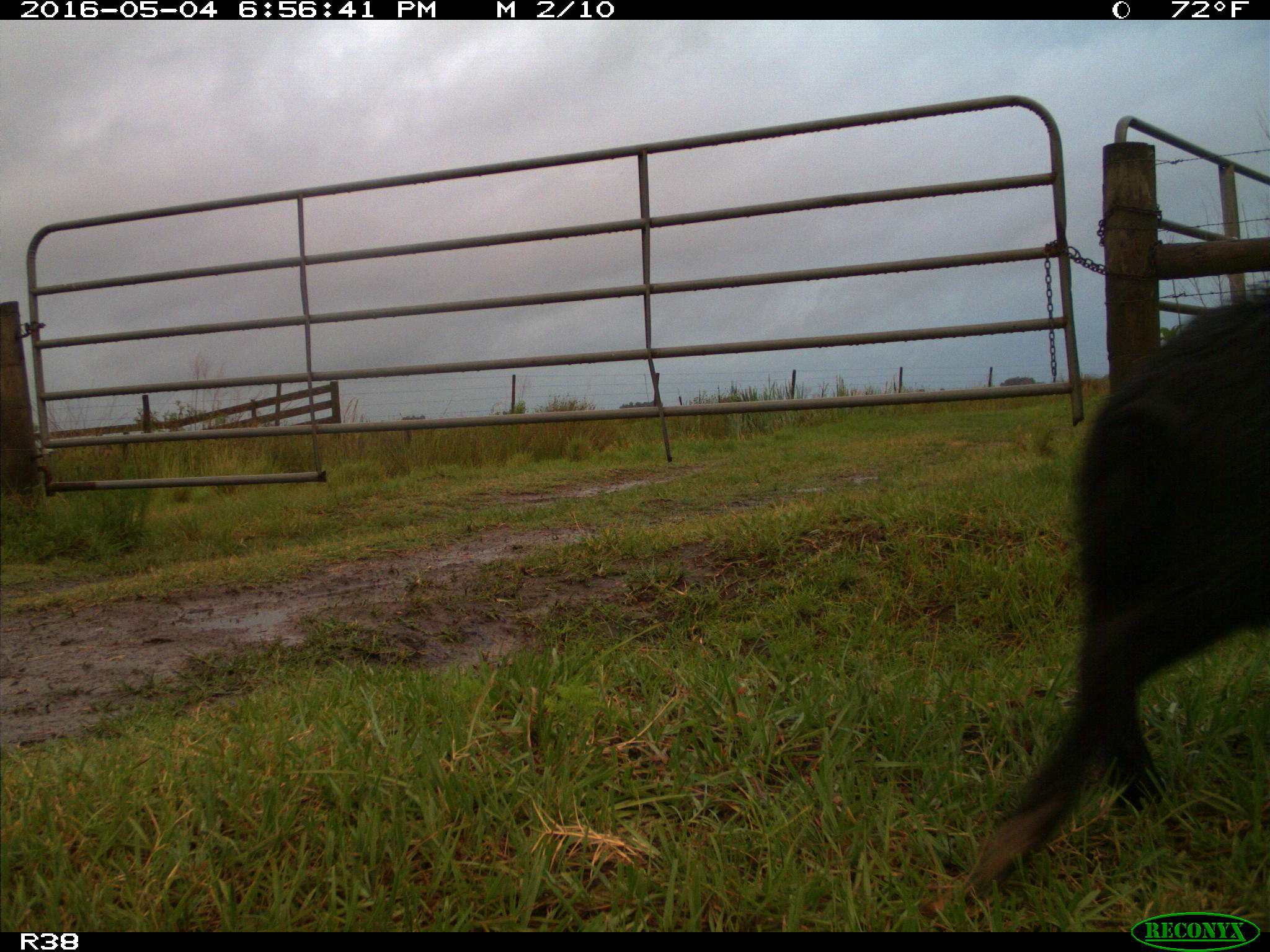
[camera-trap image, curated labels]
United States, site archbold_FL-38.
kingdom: Animalia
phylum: Chordata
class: Mammalia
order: Artiodactyla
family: Suidae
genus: Sus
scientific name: Sus scrofa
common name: wild boar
Sus scrofa (wild boar).